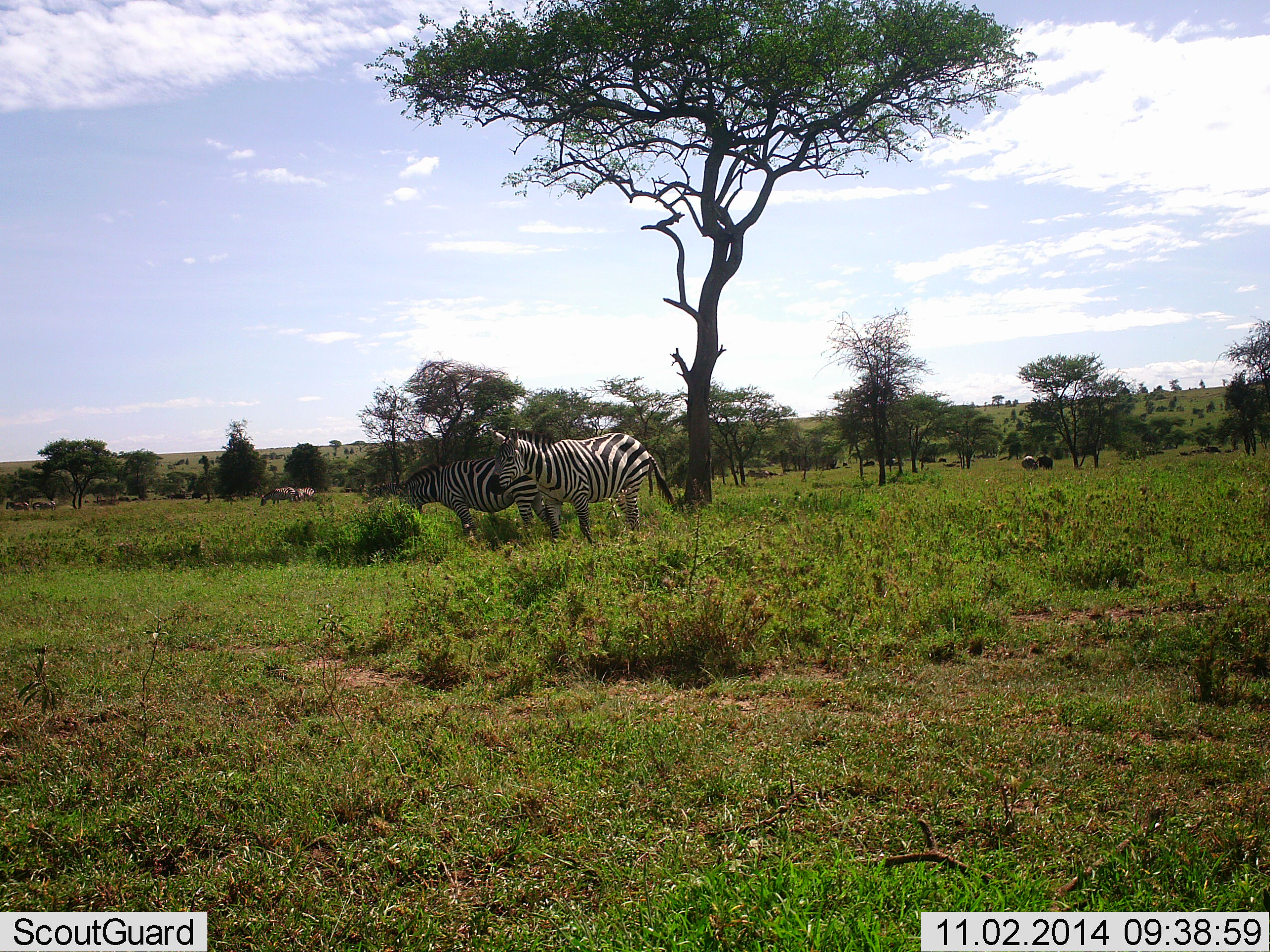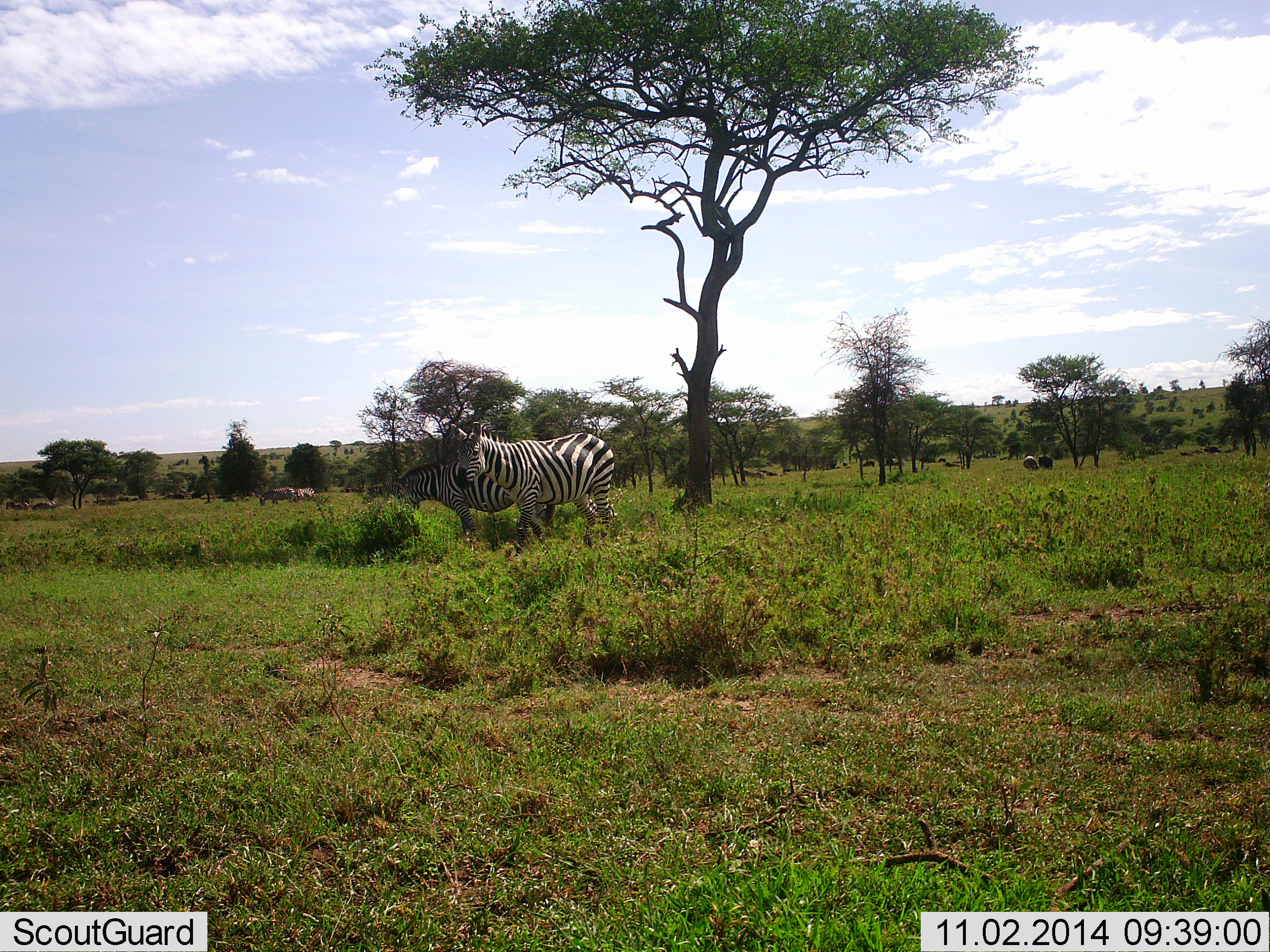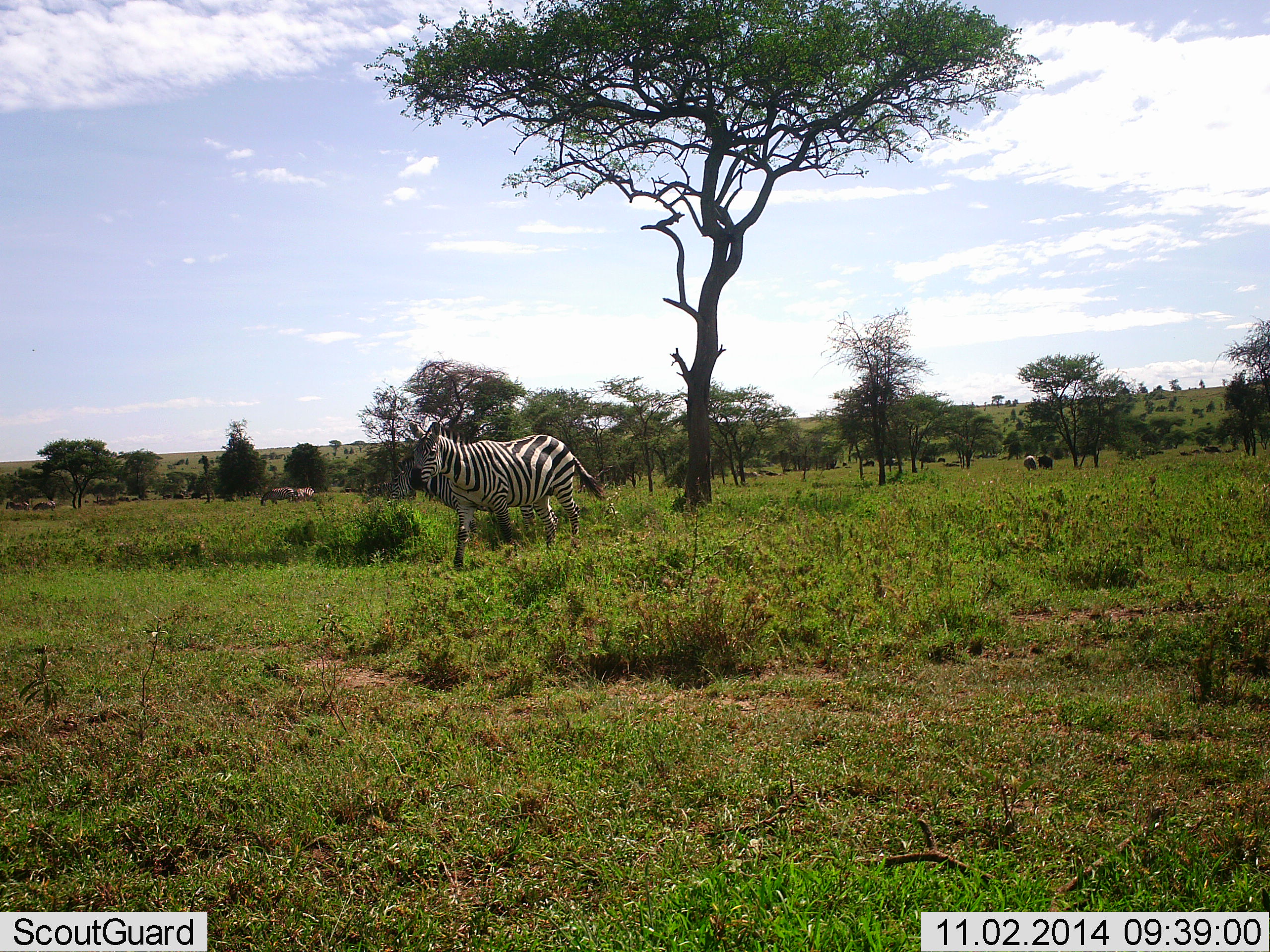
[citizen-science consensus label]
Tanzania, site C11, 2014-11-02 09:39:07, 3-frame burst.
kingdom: Animalia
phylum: Chordata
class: Mammalia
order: Perissodactyla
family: Equidae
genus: Equus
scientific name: Equus quagga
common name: plains zebra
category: zebra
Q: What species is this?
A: Zebra (plains zebra) (Equus quagga).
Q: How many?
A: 2.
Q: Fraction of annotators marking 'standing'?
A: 64%.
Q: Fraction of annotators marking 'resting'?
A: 0%.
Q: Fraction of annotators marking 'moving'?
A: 64%.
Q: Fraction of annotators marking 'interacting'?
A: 0%.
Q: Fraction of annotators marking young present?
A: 0%.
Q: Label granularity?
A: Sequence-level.